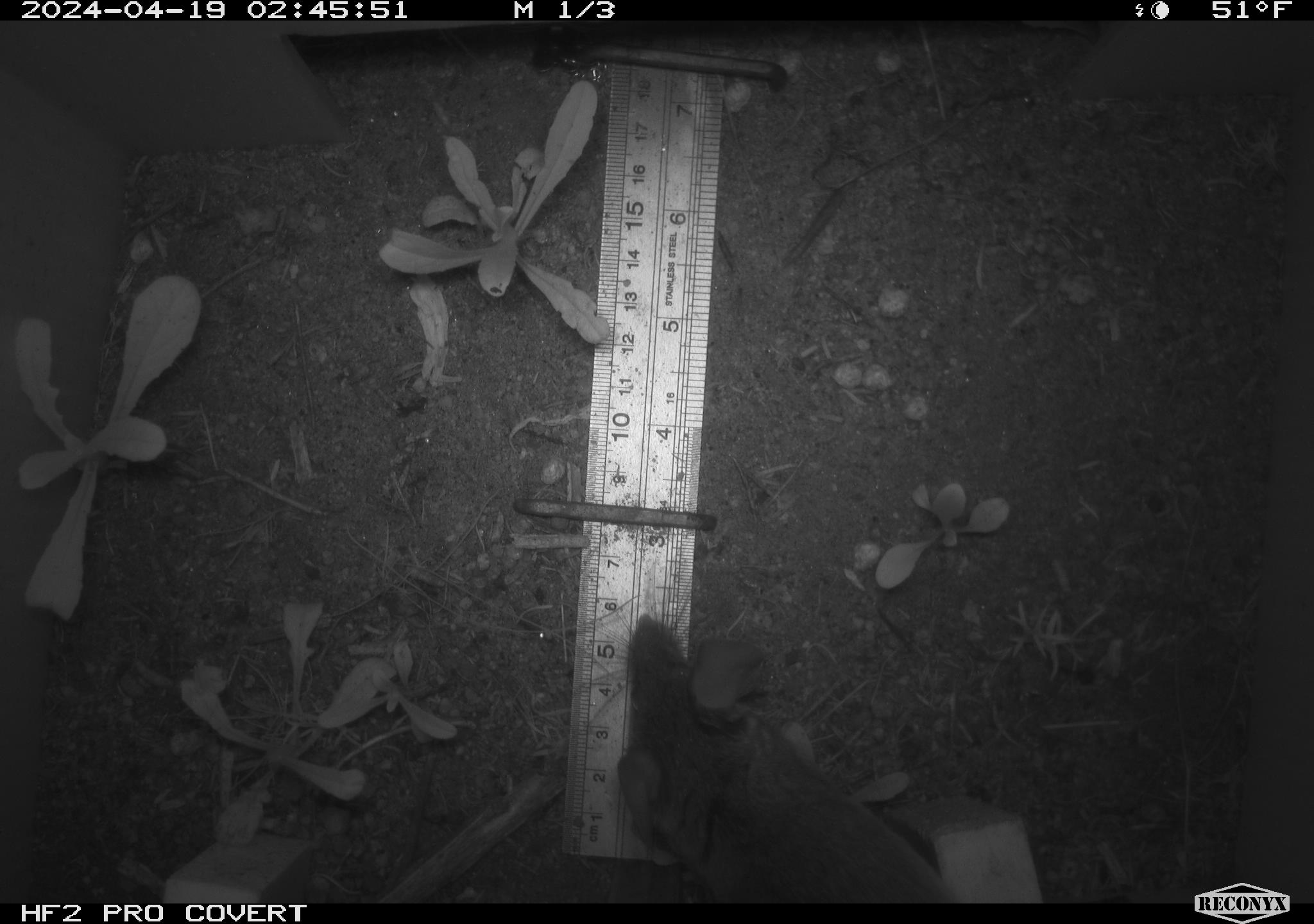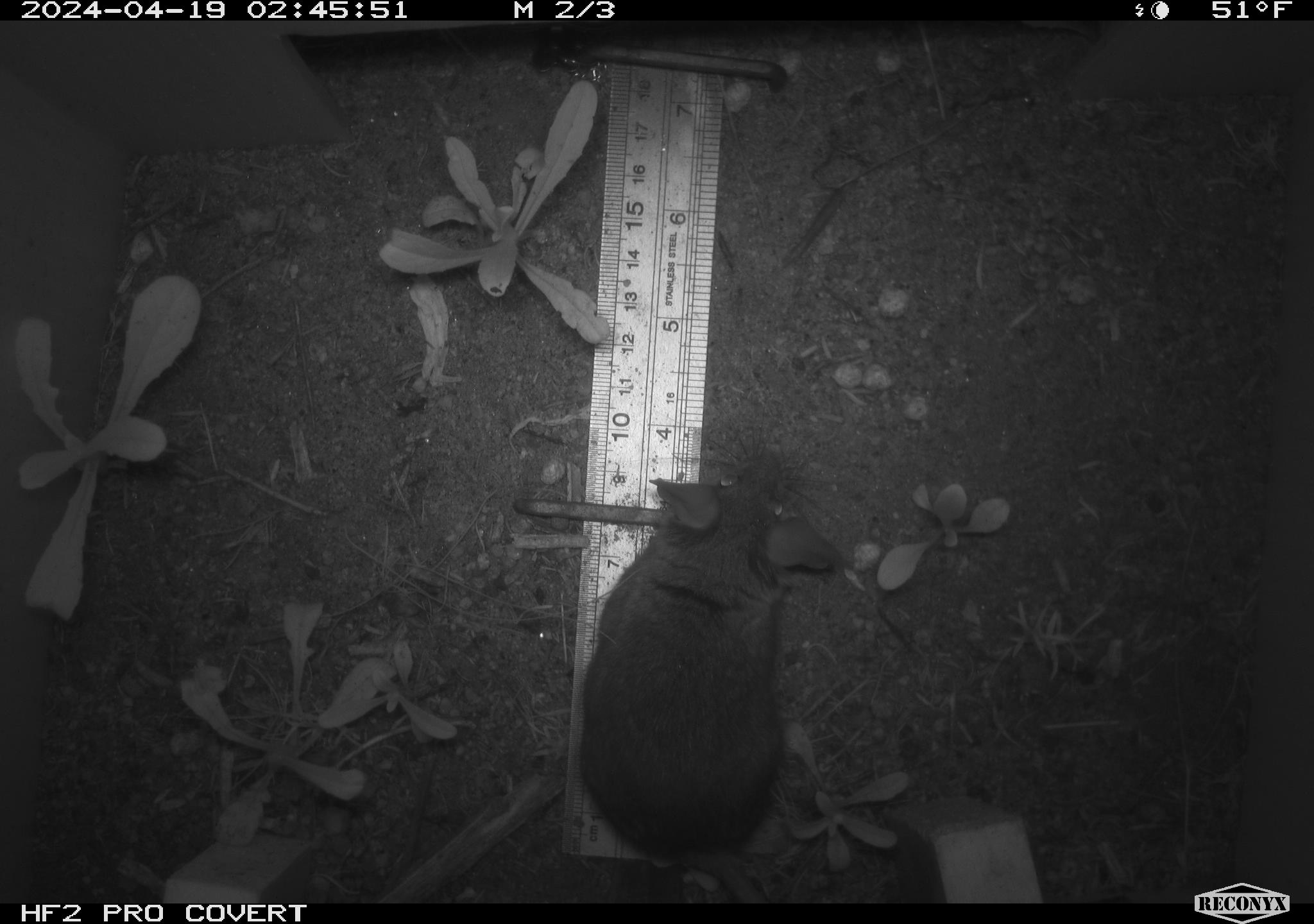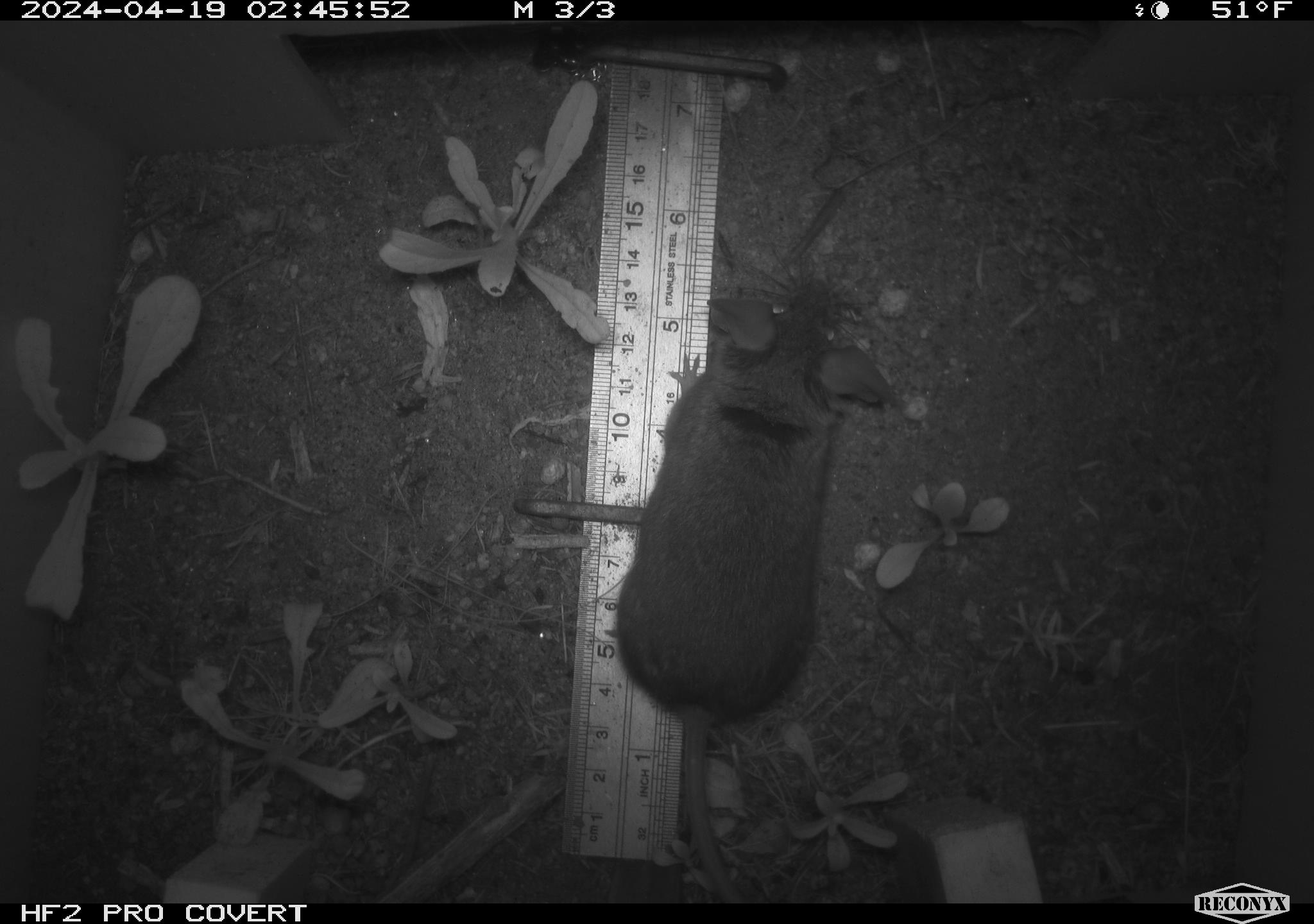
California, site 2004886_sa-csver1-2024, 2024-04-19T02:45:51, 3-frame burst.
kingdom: Animalia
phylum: Chordata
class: Mammalia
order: Rodentia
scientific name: Rodentia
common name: rodent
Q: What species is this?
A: Rodent (Rodentia).